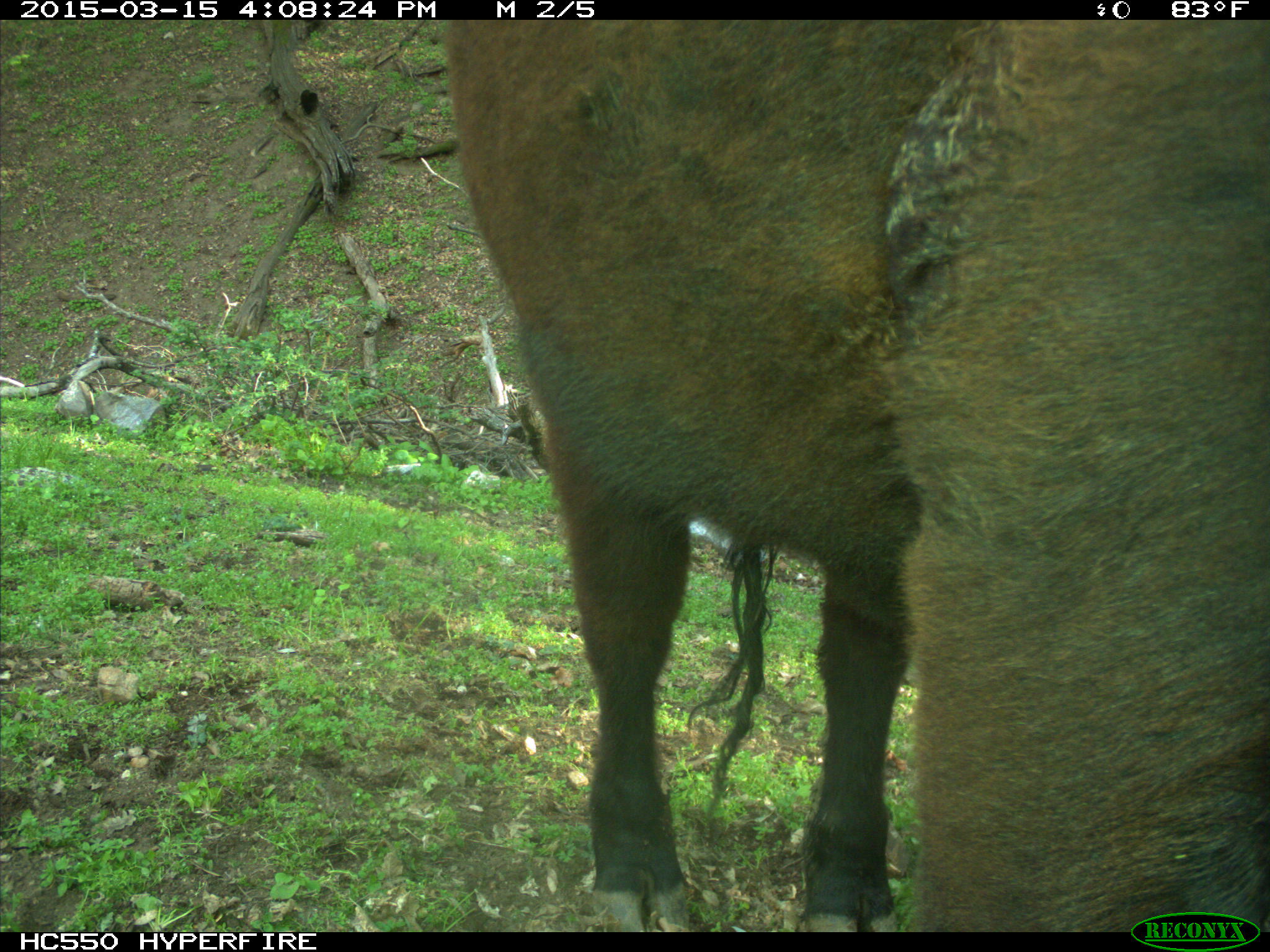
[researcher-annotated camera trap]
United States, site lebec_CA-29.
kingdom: Animalia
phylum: Chordata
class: Mammalia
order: Artiodactyla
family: Bovidae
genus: Bos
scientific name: Bos taurus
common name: domestic cow